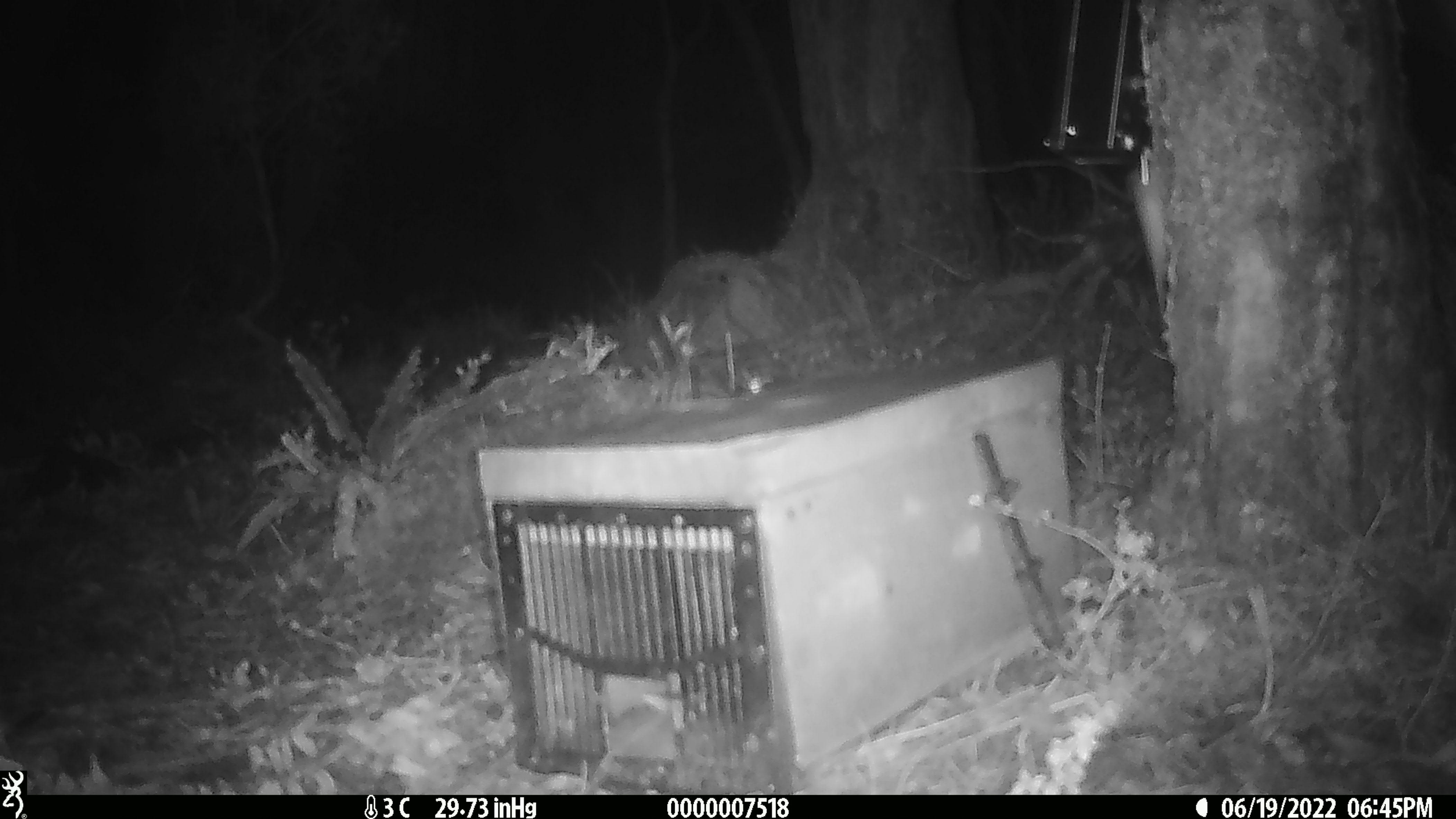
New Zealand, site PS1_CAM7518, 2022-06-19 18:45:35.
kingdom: Animalia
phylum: Chordata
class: Mammalia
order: Rodentia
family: Muridae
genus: Mus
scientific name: Mus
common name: mouse